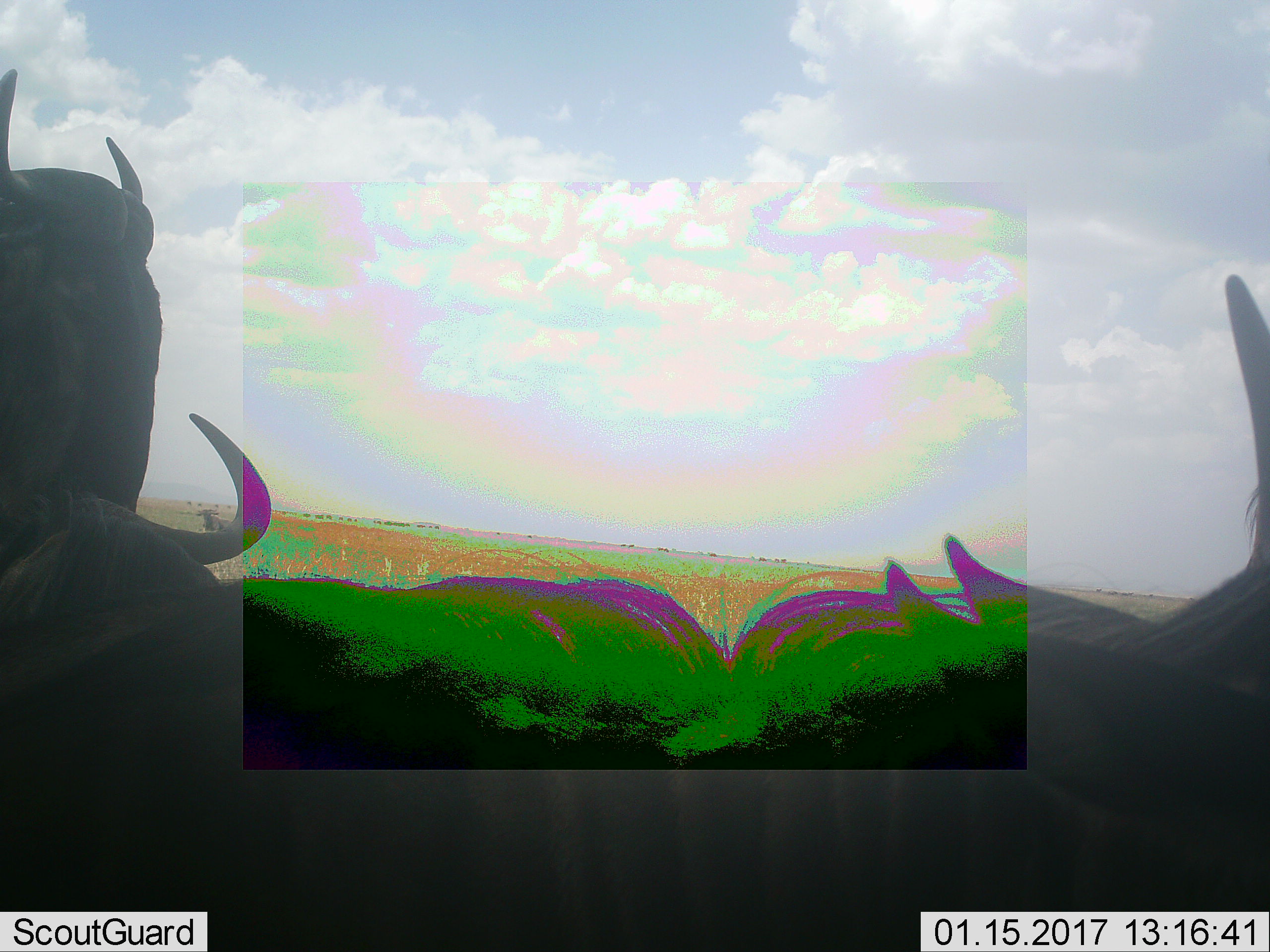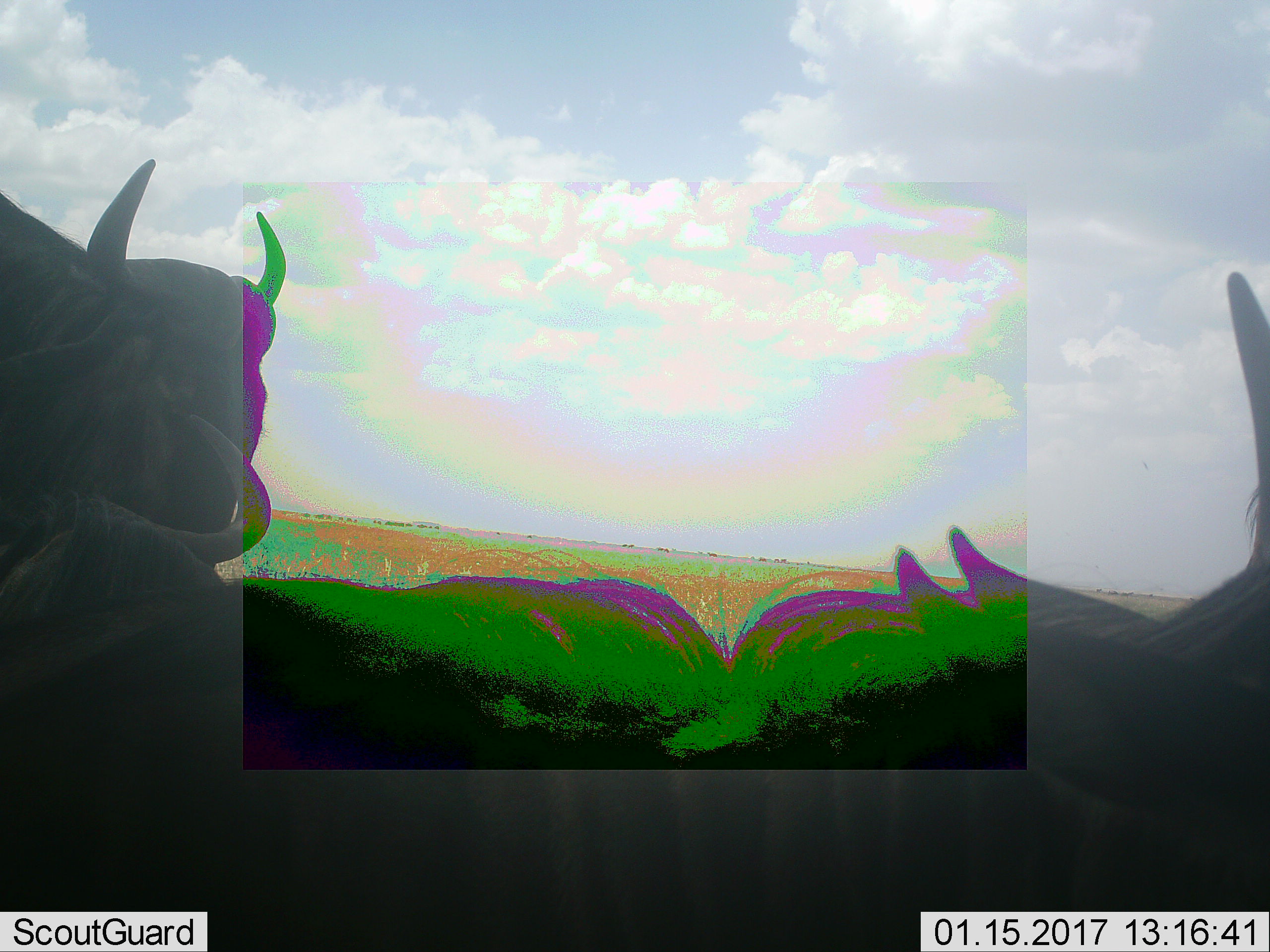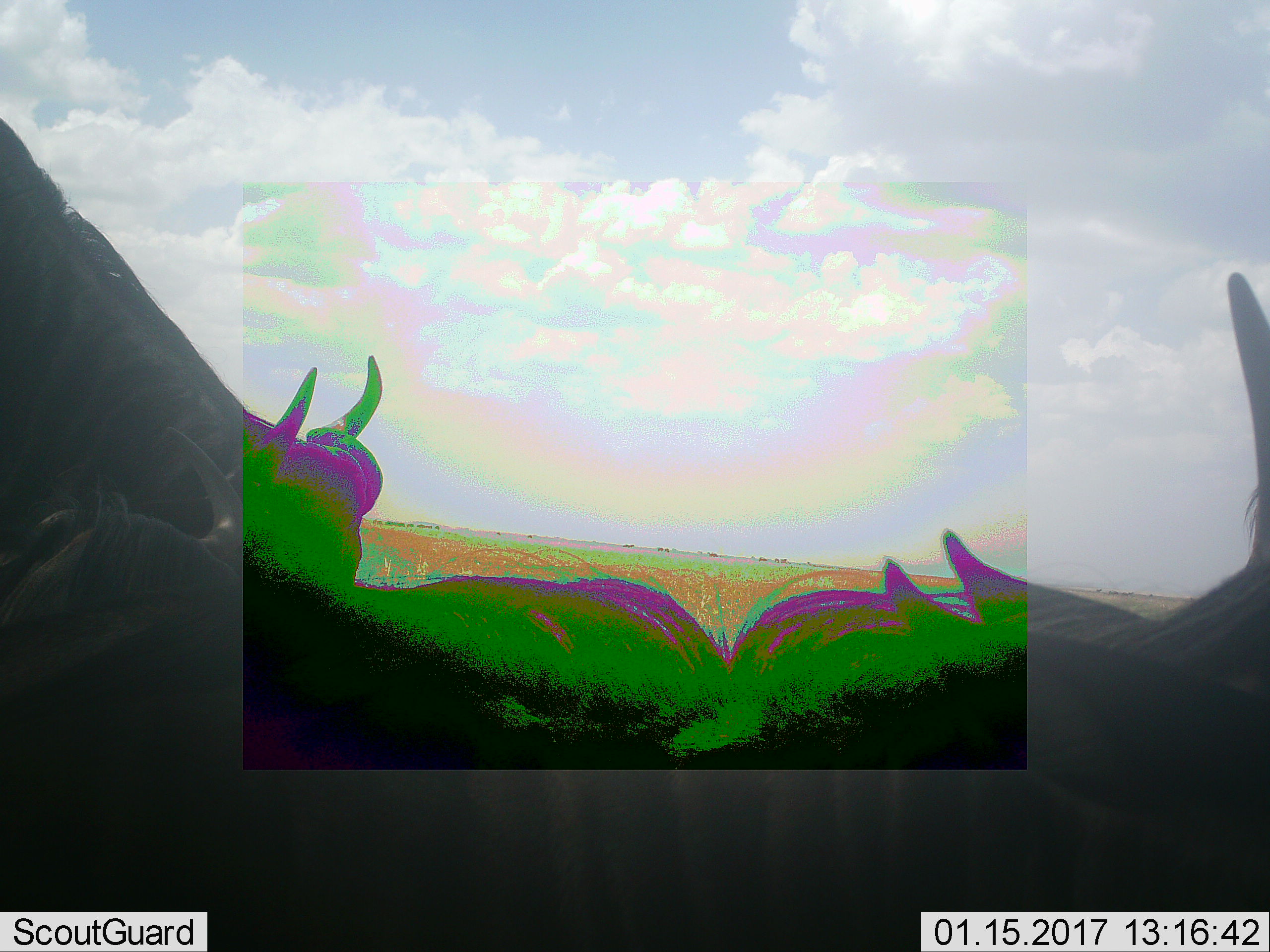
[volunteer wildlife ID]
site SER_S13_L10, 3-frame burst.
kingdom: Animalia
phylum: Chordata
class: Mammalia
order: Artiodactyla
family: Bovidae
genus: Connochaetes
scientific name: Connochaetes taurinus taurinus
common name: blue wildebeest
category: wildebeestblue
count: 3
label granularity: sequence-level